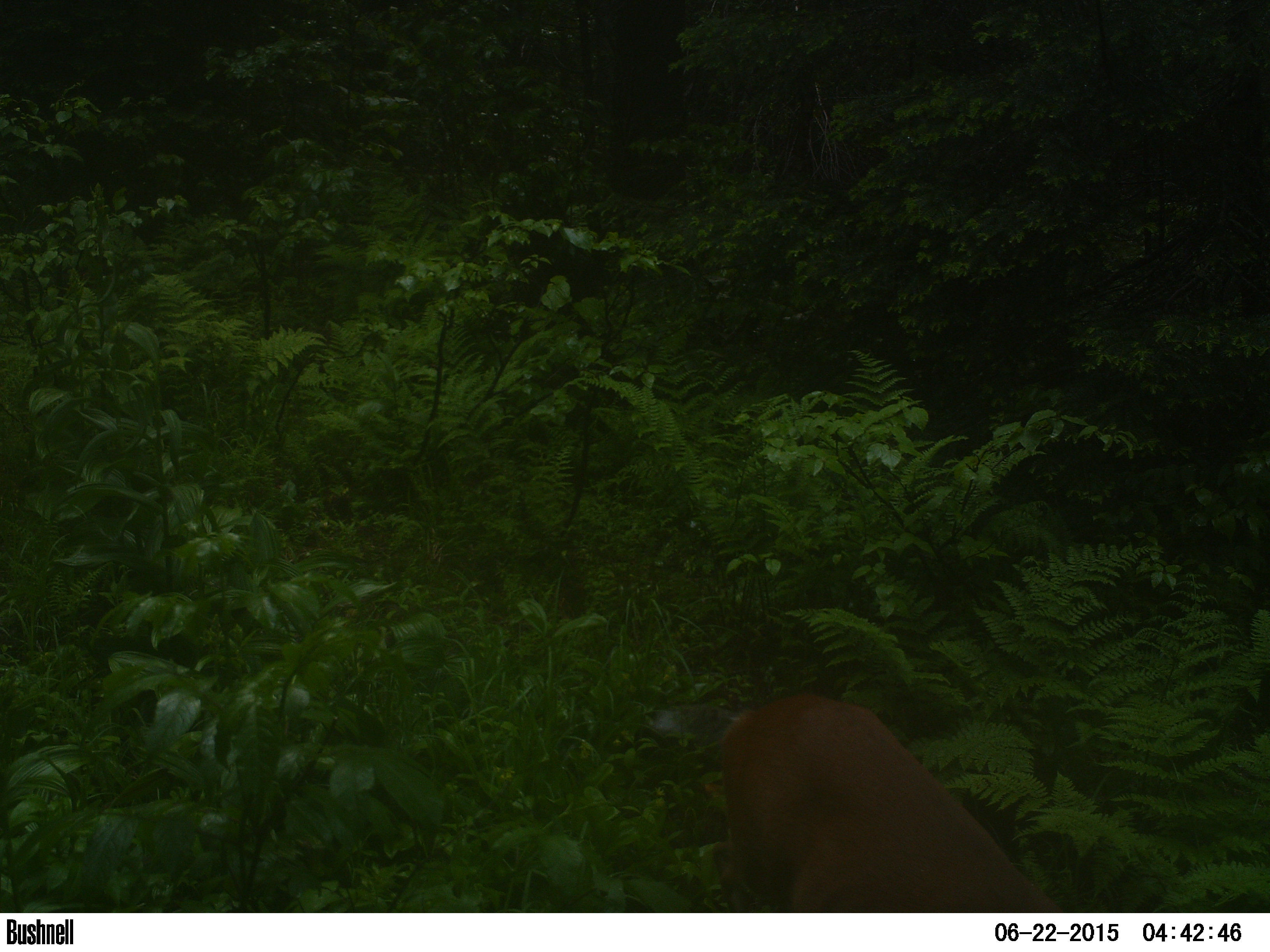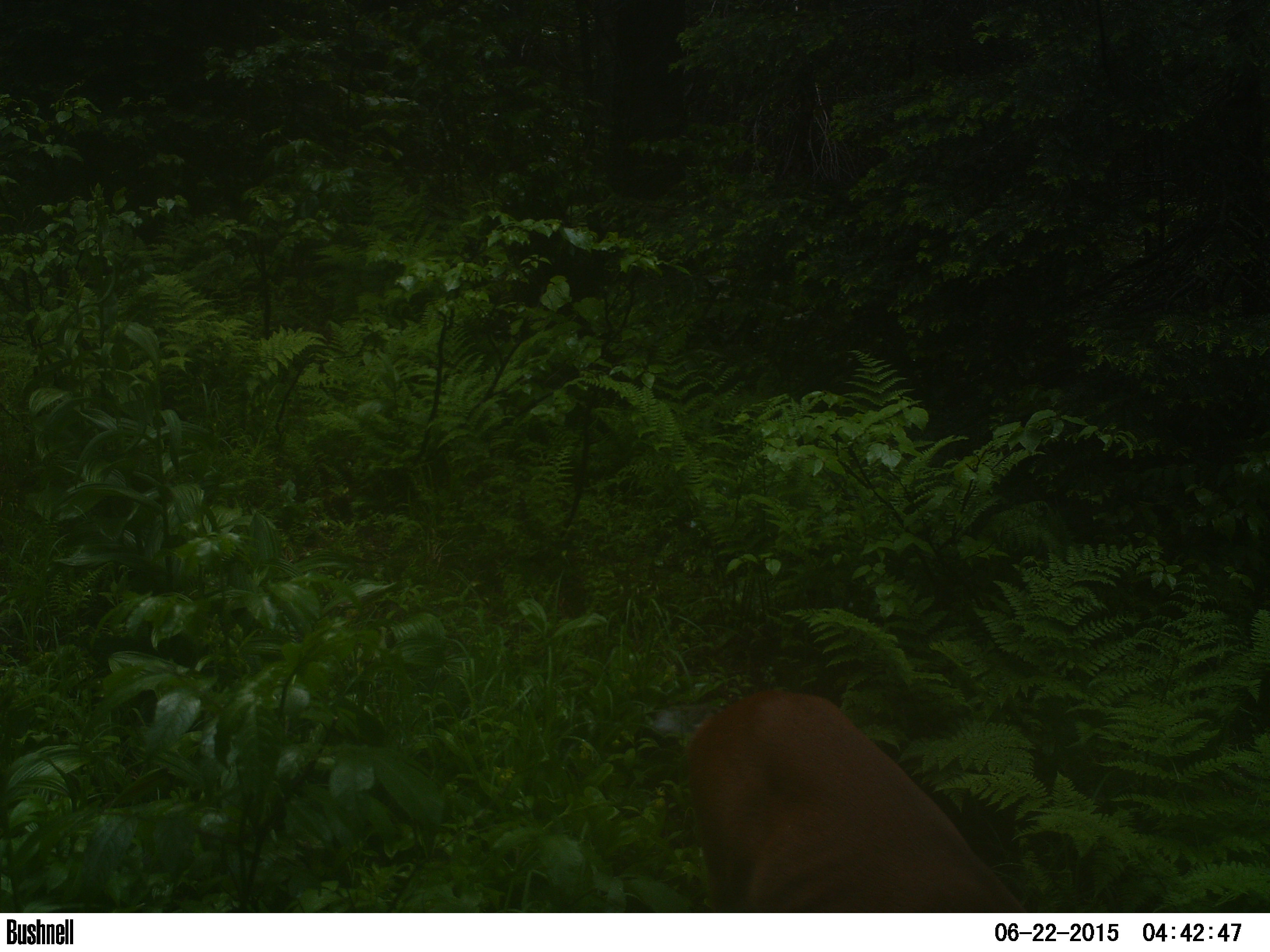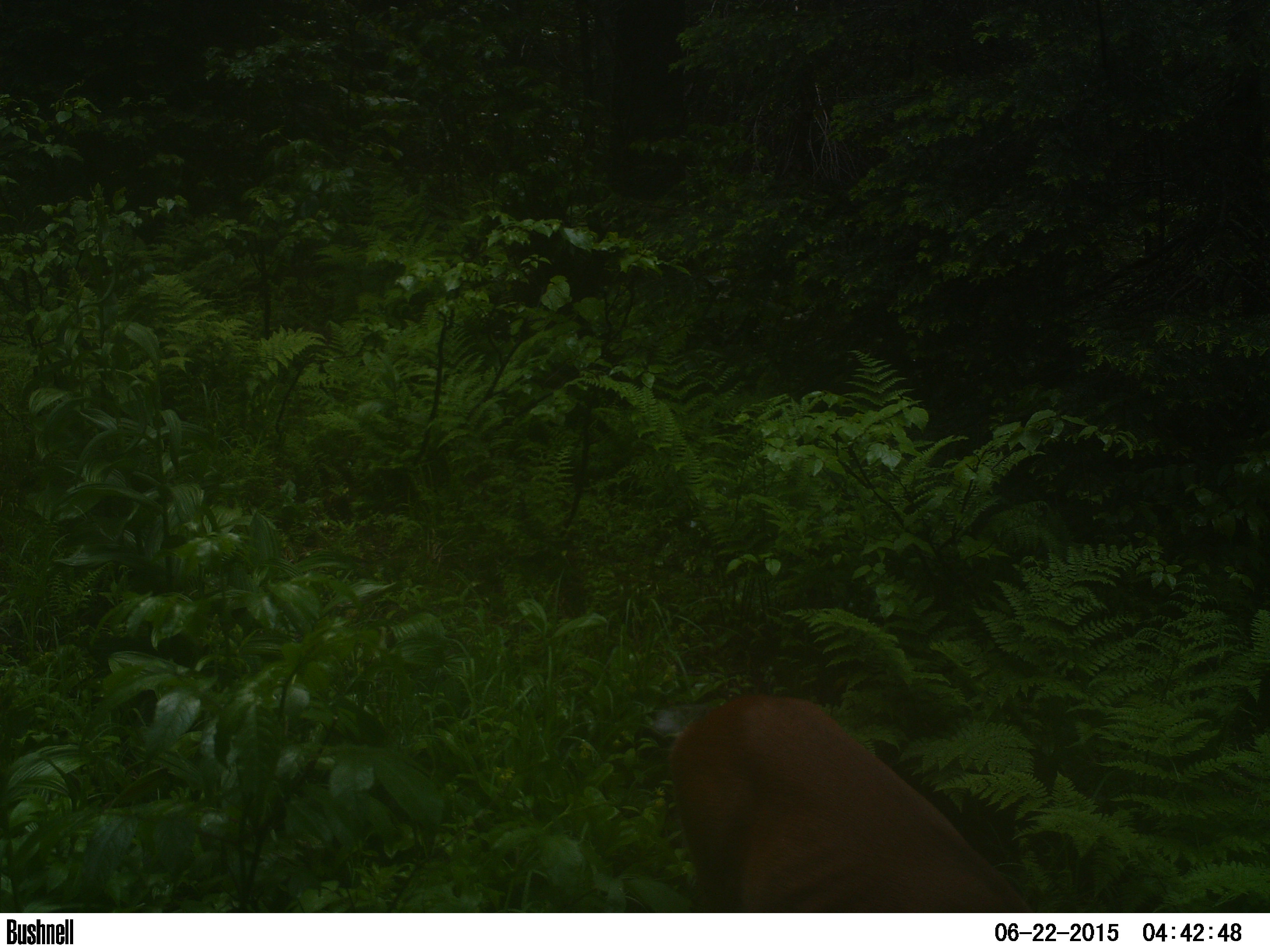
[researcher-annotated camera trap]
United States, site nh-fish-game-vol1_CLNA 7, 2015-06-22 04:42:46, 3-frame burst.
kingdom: Animalia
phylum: Chordata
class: Mammalia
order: Artiodactyla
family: Cervidae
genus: Odocoileus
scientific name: Odocoileus virginianus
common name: white-tailed deer